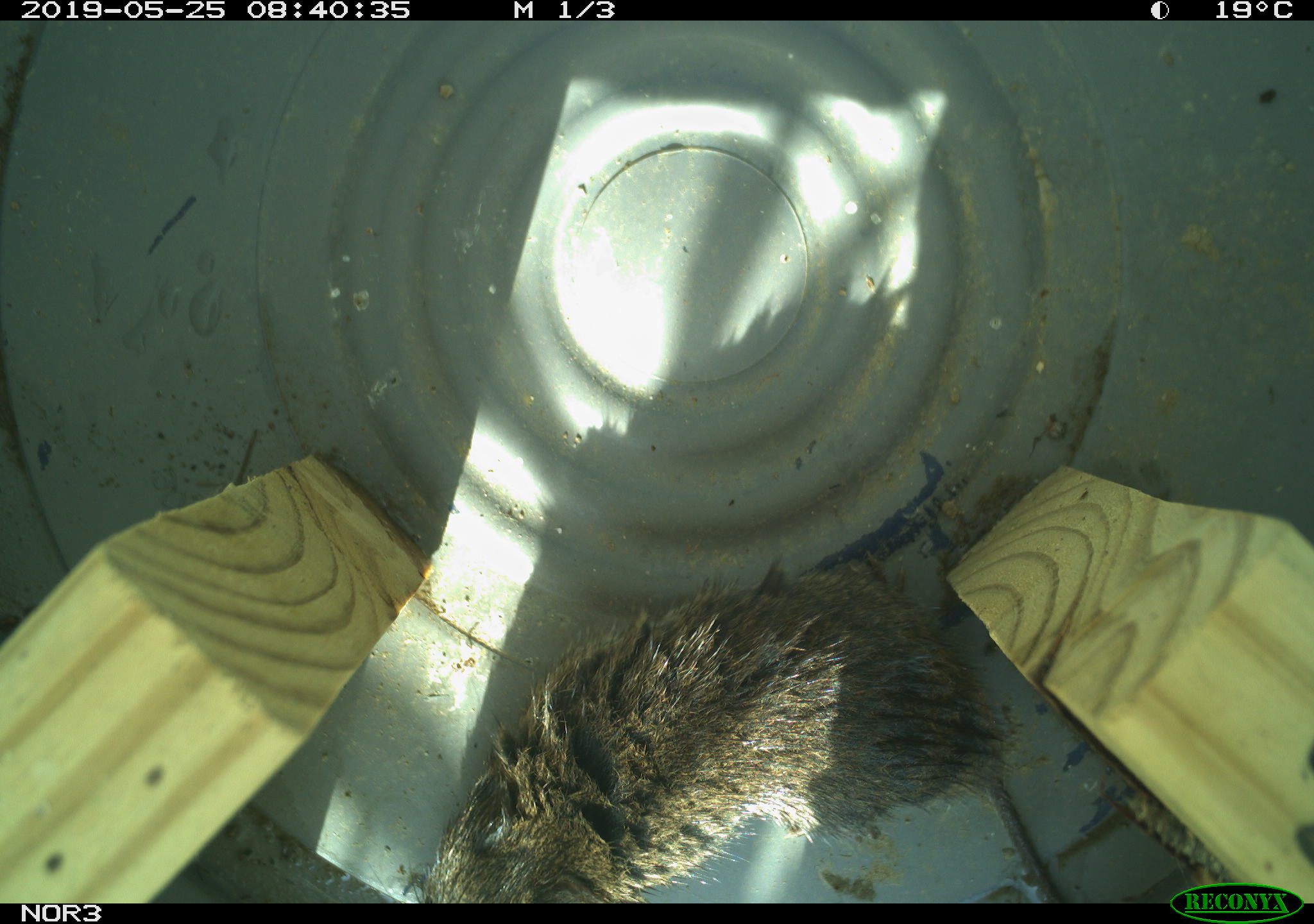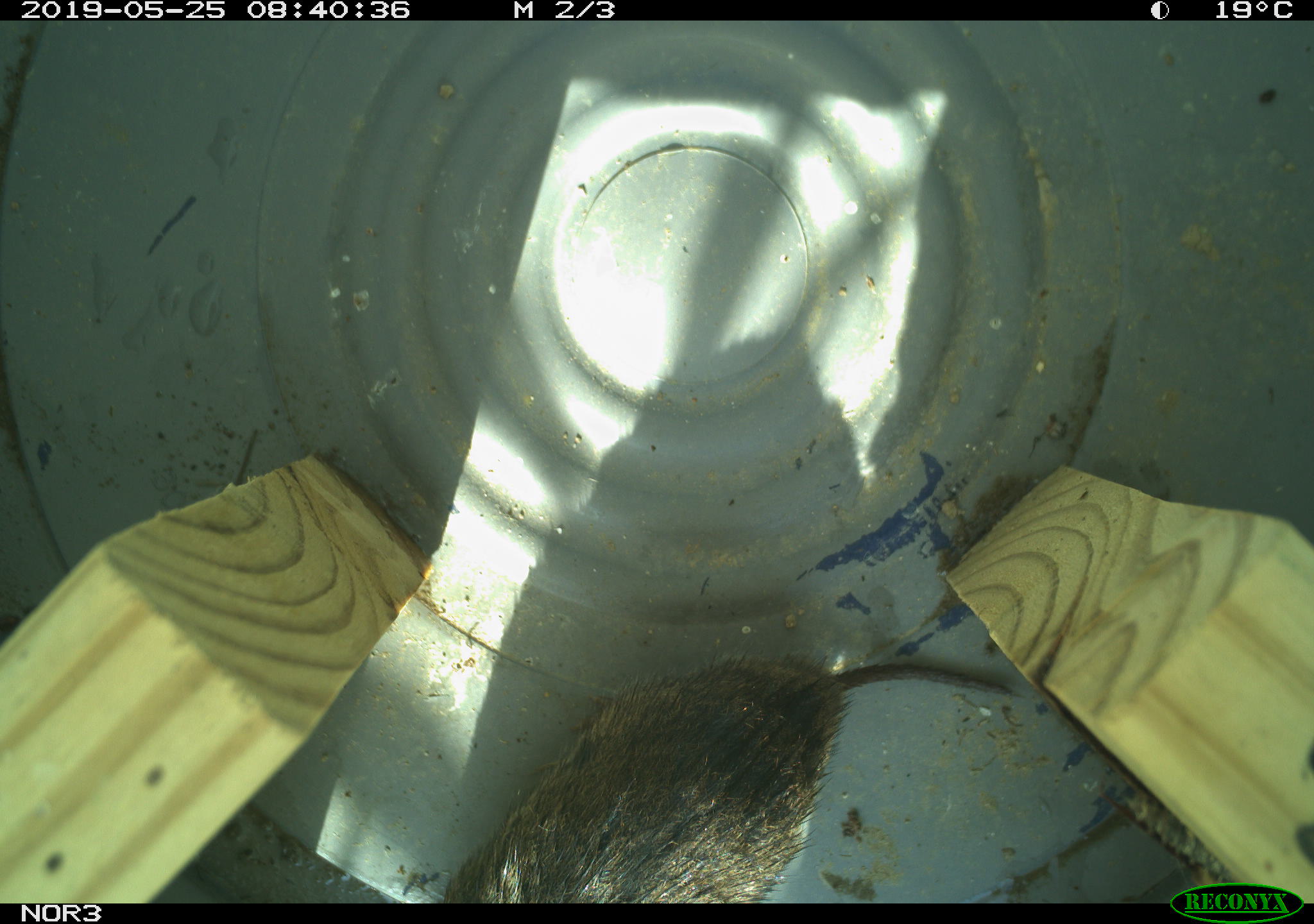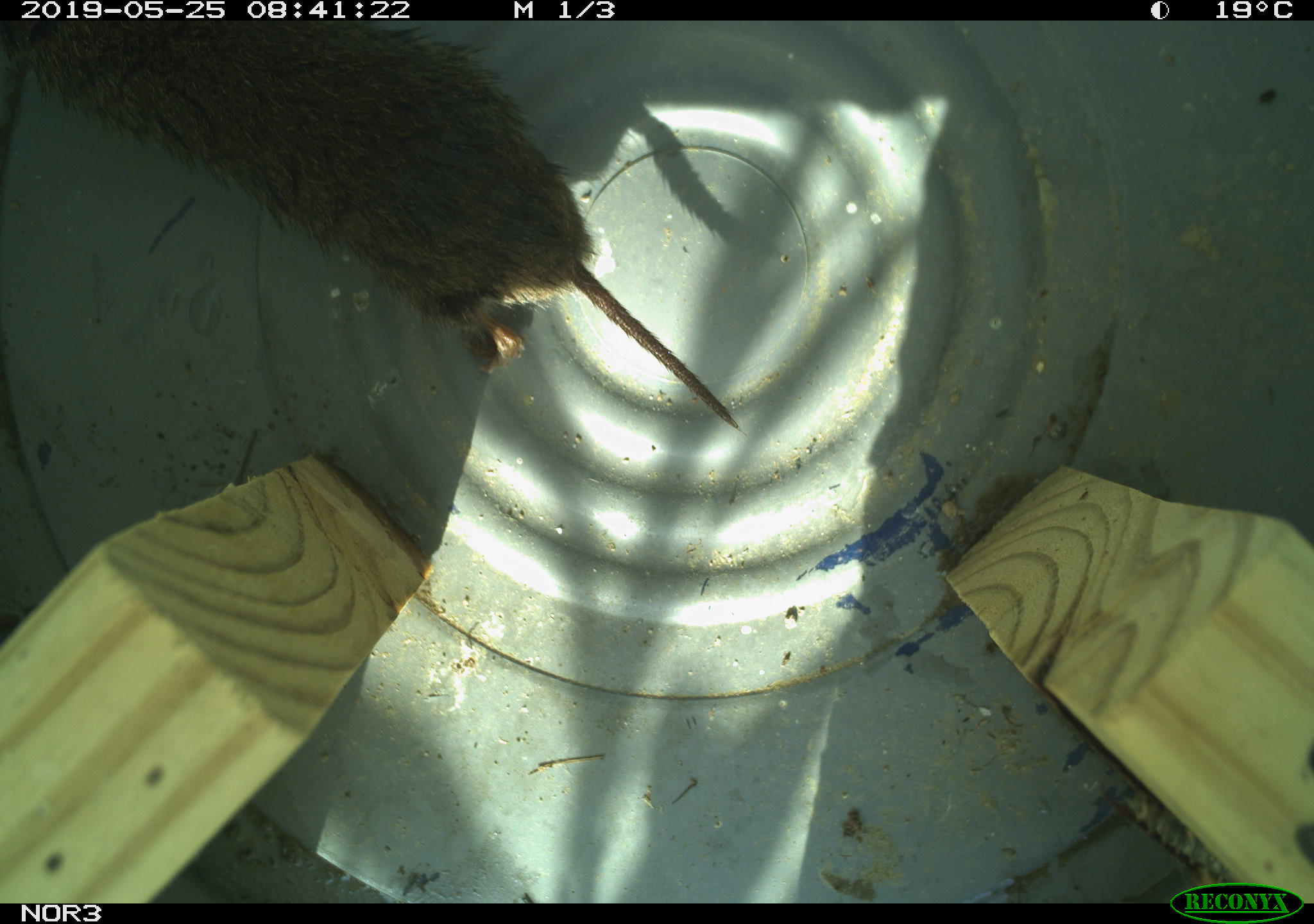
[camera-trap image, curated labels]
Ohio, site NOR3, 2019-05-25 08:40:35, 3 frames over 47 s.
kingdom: Animalia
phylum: Chordata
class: Mammalia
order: Rodentia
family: Cricetidae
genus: Microtus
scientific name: Microtus pennsylvanicus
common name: meadow vole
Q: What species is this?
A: Meadow vole (Microtus pennsylvanicus).